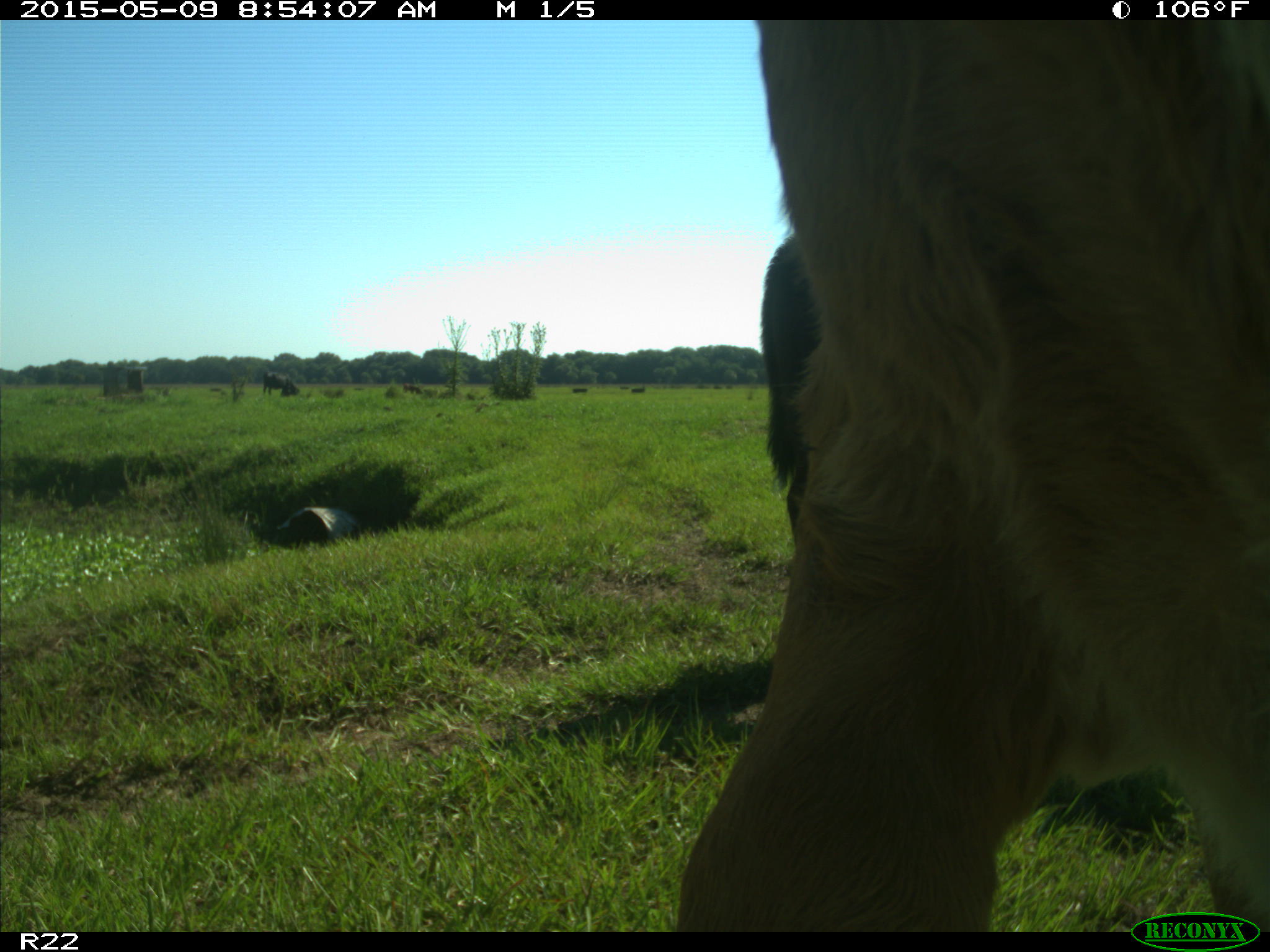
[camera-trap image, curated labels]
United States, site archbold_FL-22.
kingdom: Animalia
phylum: Chordata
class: Mammalia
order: Artiodactyla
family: Bovidae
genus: Bos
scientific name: Bos taurus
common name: domestic cow